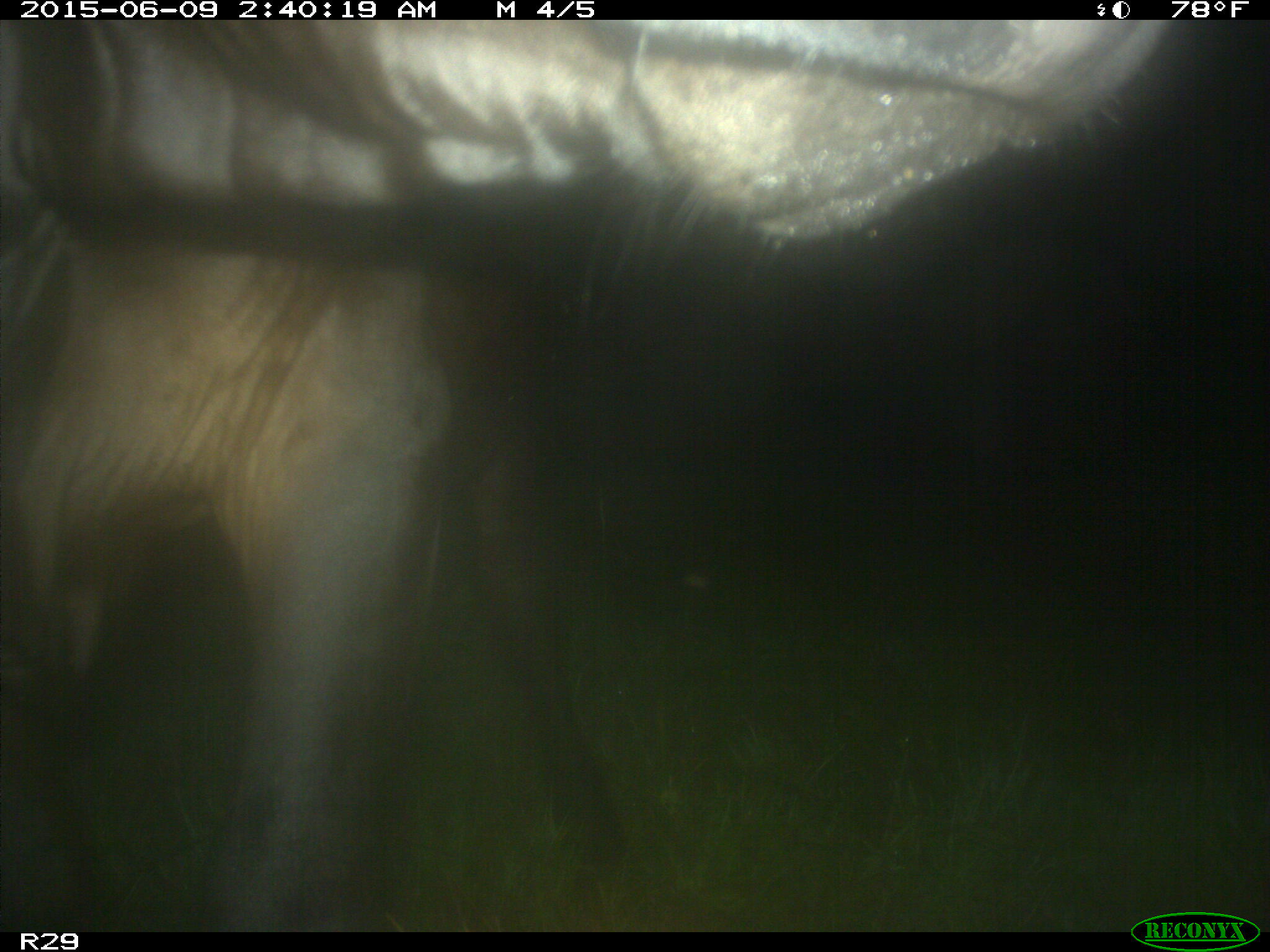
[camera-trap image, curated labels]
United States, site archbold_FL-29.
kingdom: Animalia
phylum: Chordata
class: Mammalia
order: Artiodactyla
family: Bovidae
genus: Bos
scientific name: Bos taurus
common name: domestic cow